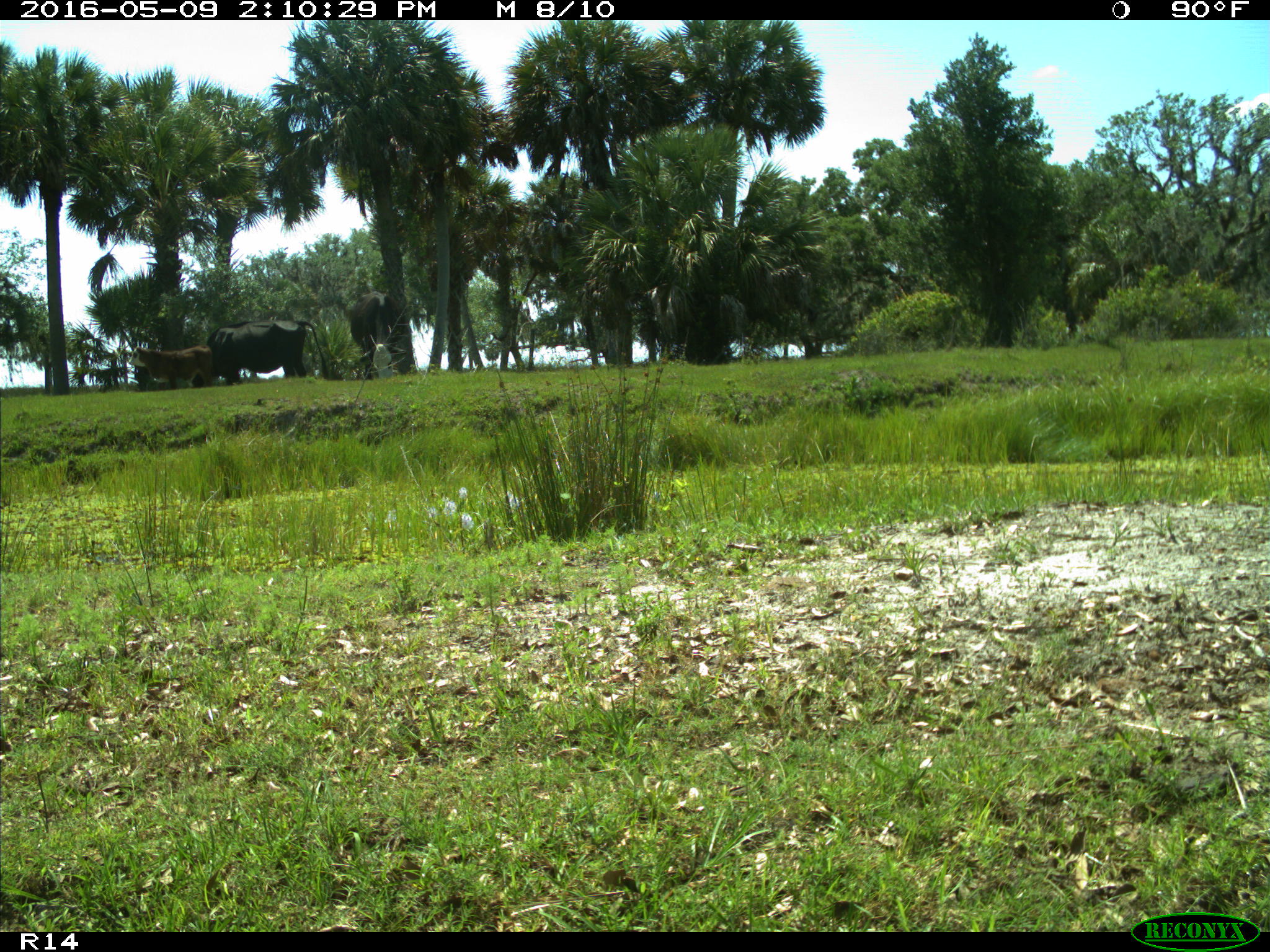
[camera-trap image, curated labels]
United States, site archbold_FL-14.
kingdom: Animalia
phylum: Chordata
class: Mammalia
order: Artiodactyla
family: Bovidae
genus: Bos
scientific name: Bos taurus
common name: domestic cow